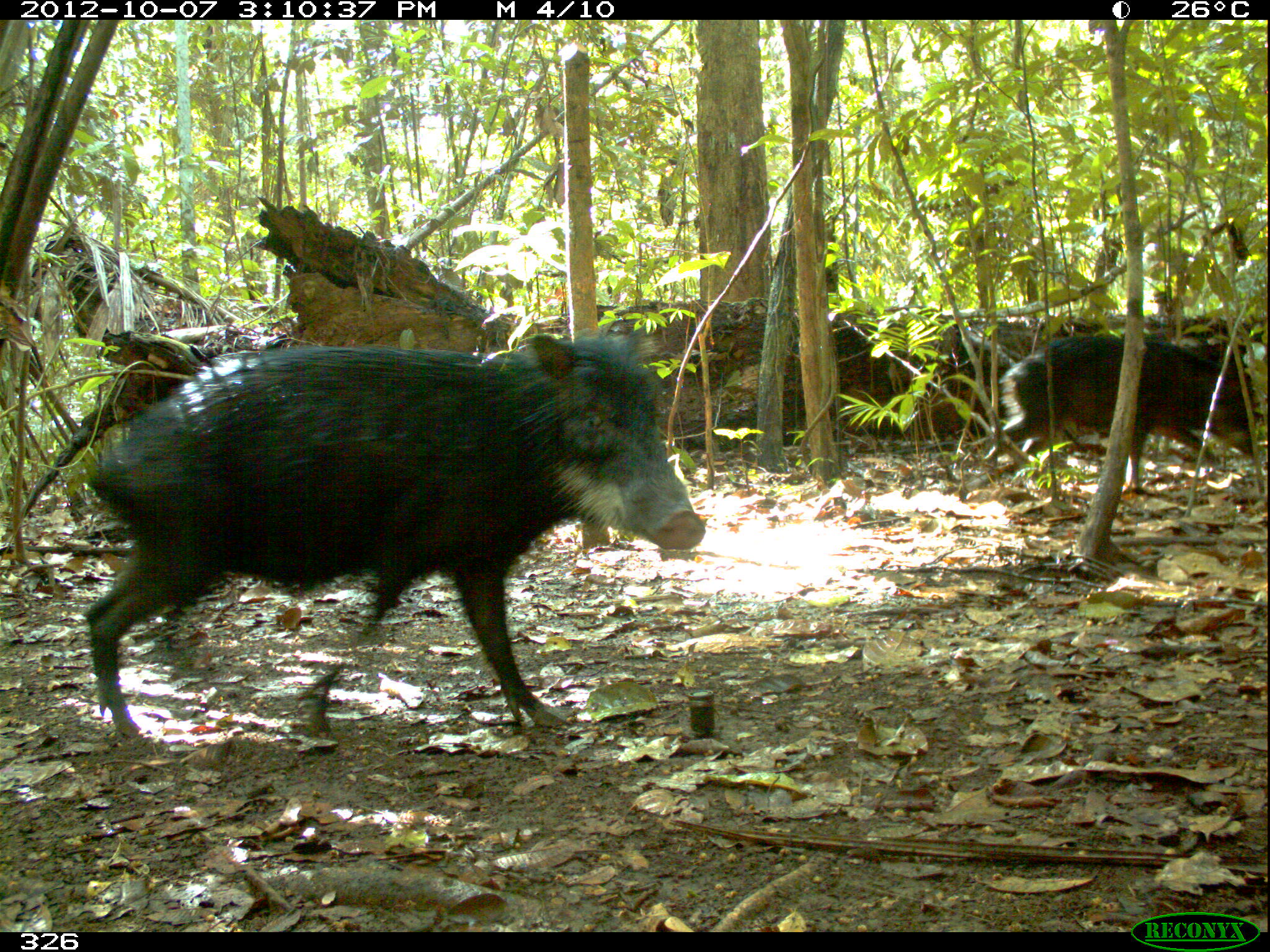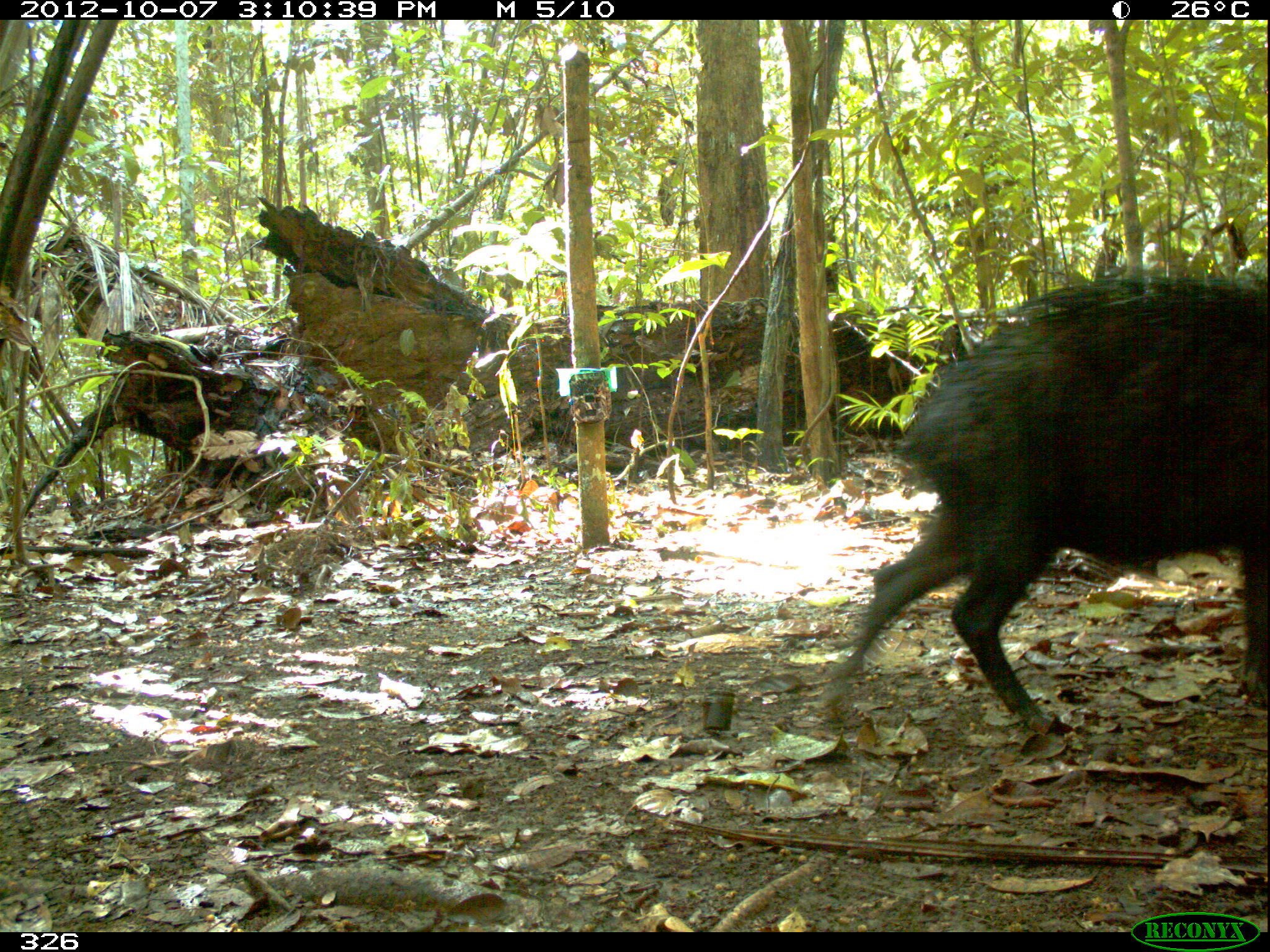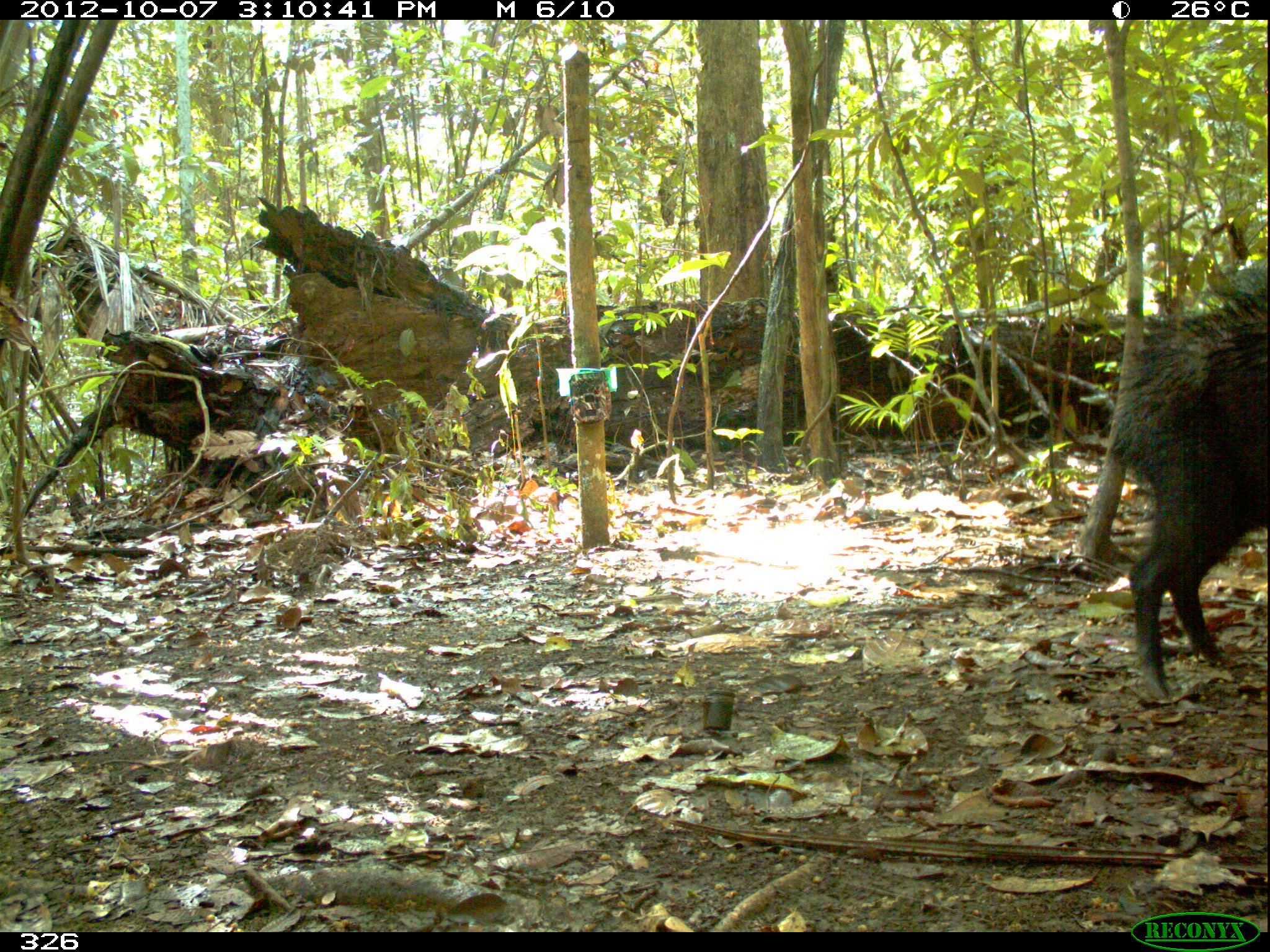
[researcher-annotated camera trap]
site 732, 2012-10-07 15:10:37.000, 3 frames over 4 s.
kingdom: Animalia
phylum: Chordata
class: Mammalia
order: Artiodactyla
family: Tayassuidae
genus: Tayassu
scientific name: Tayassu pecari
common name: white-lipped peccary